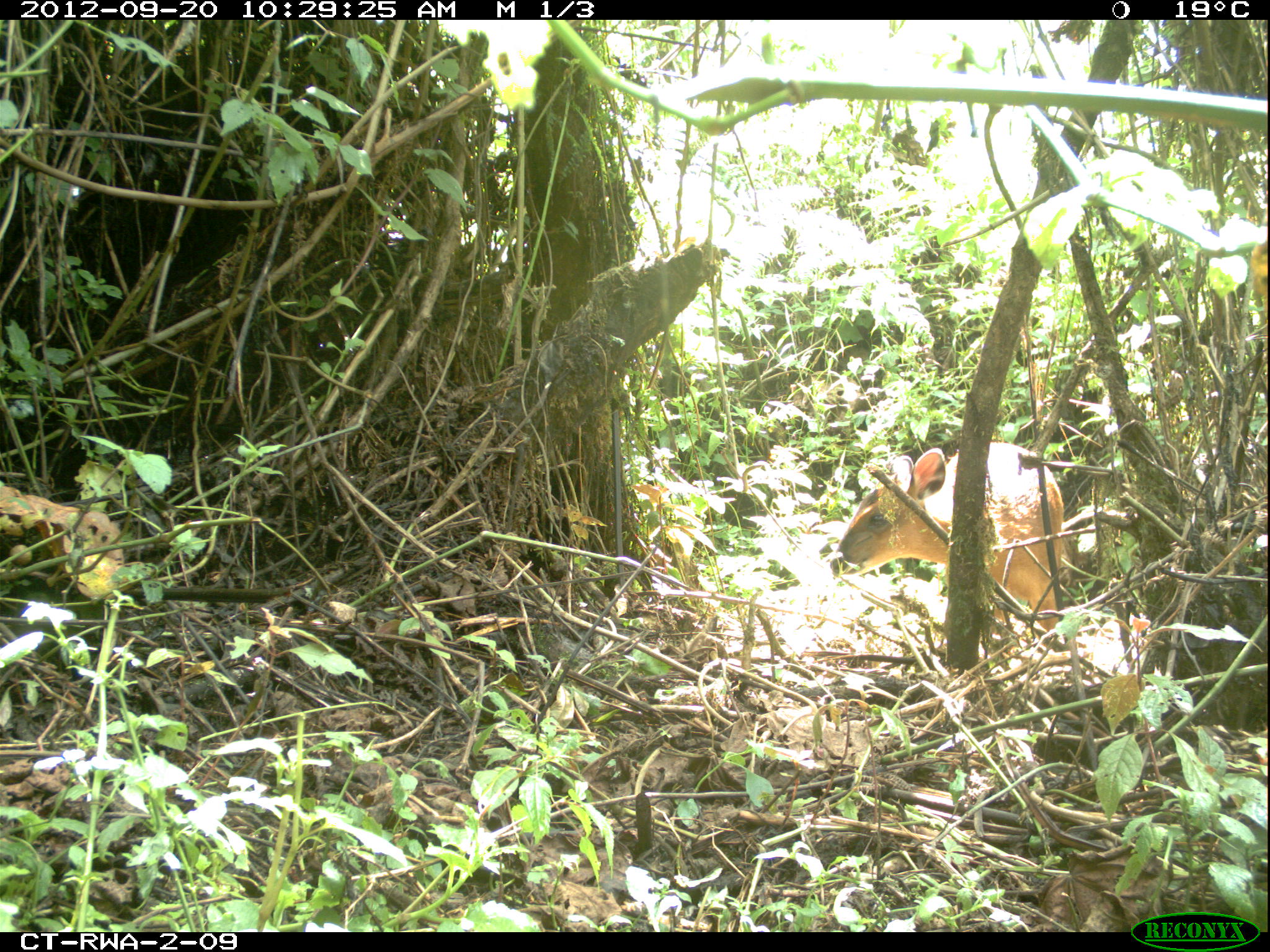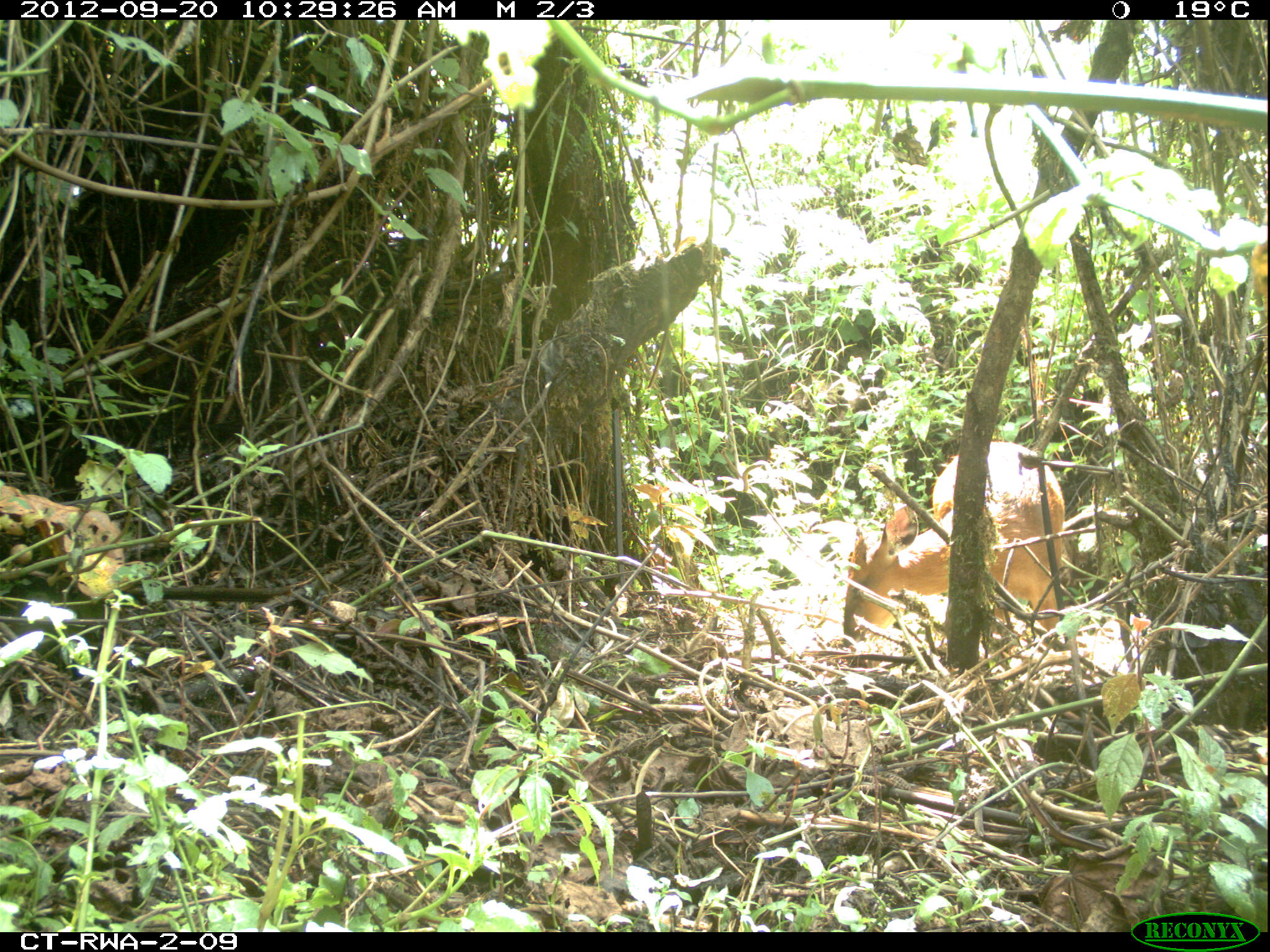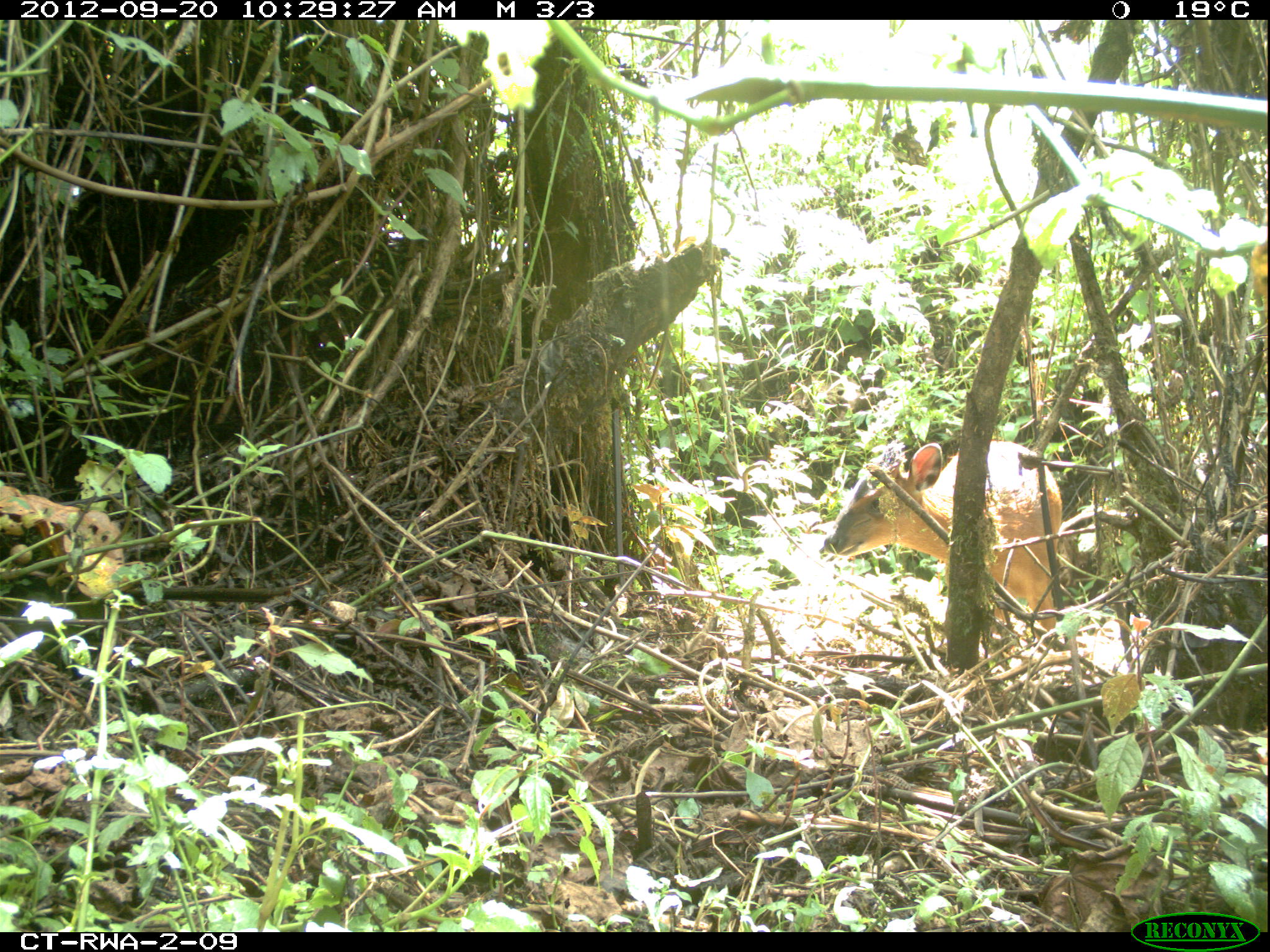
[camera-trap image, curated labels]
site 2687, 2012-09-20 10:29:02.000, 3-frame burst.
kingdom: Animalia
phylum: Chordata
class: Mammalia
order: Artiodactyla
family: Bovidae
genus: Cephalophus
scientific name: Cephalophus nigrifrons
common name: black-fronted duiker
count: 1